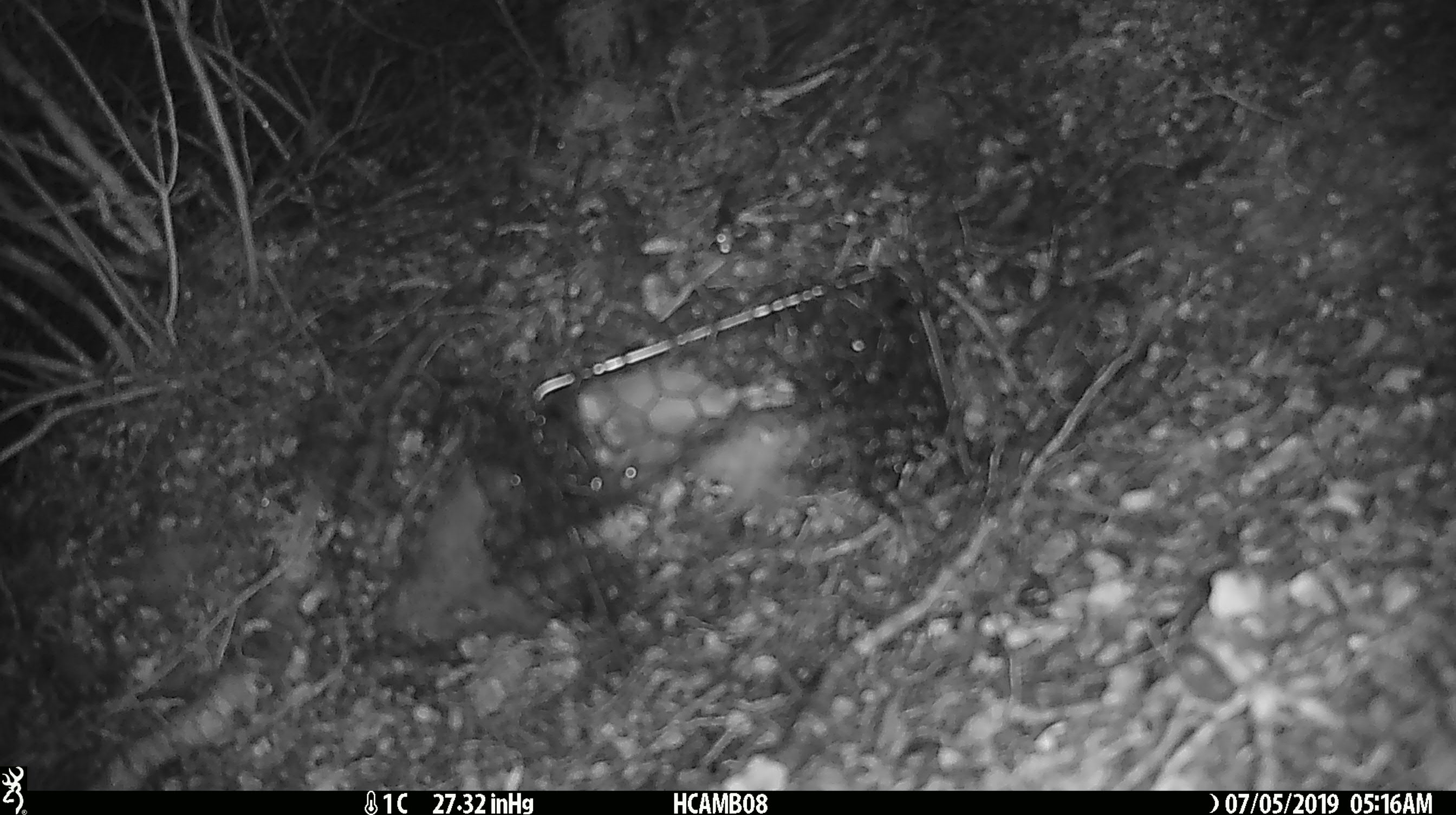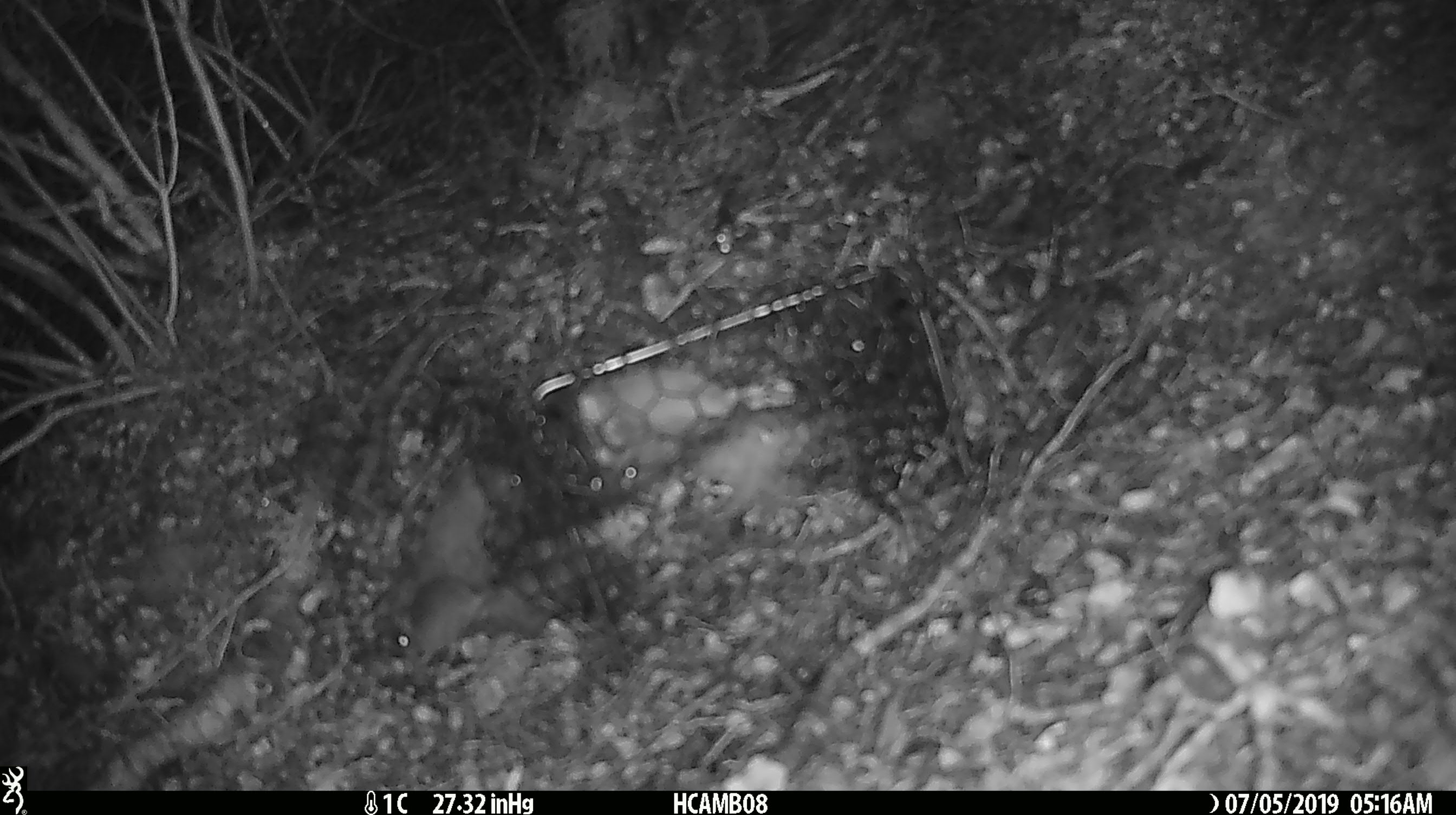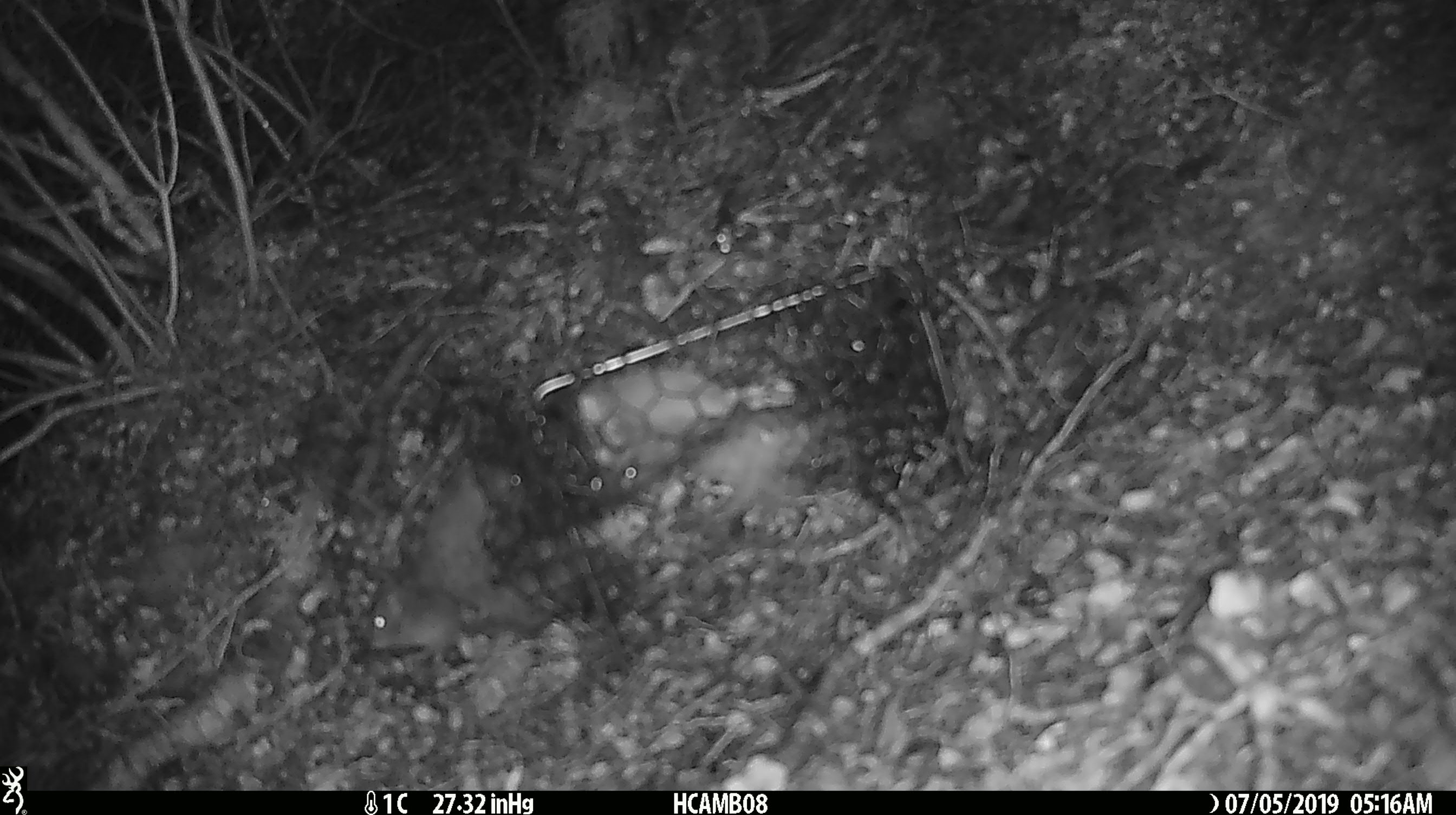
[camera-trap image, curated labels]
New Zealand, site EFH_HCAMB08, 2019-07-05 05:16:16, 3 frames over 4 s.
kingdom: Animalia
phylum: Chordata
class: Mammalia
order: Rodentia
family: Muridae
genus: Mus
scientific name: Mus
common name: mouse